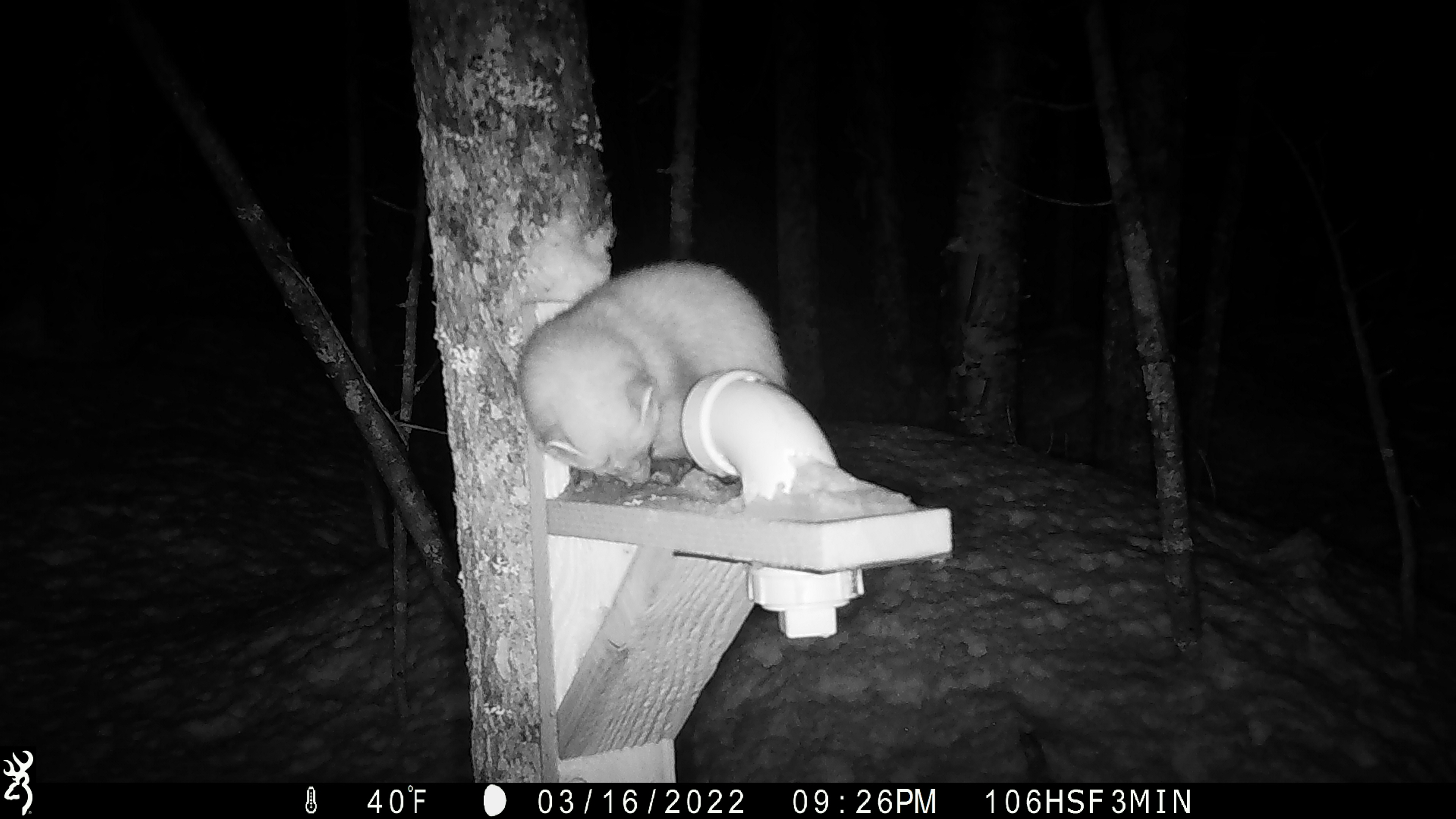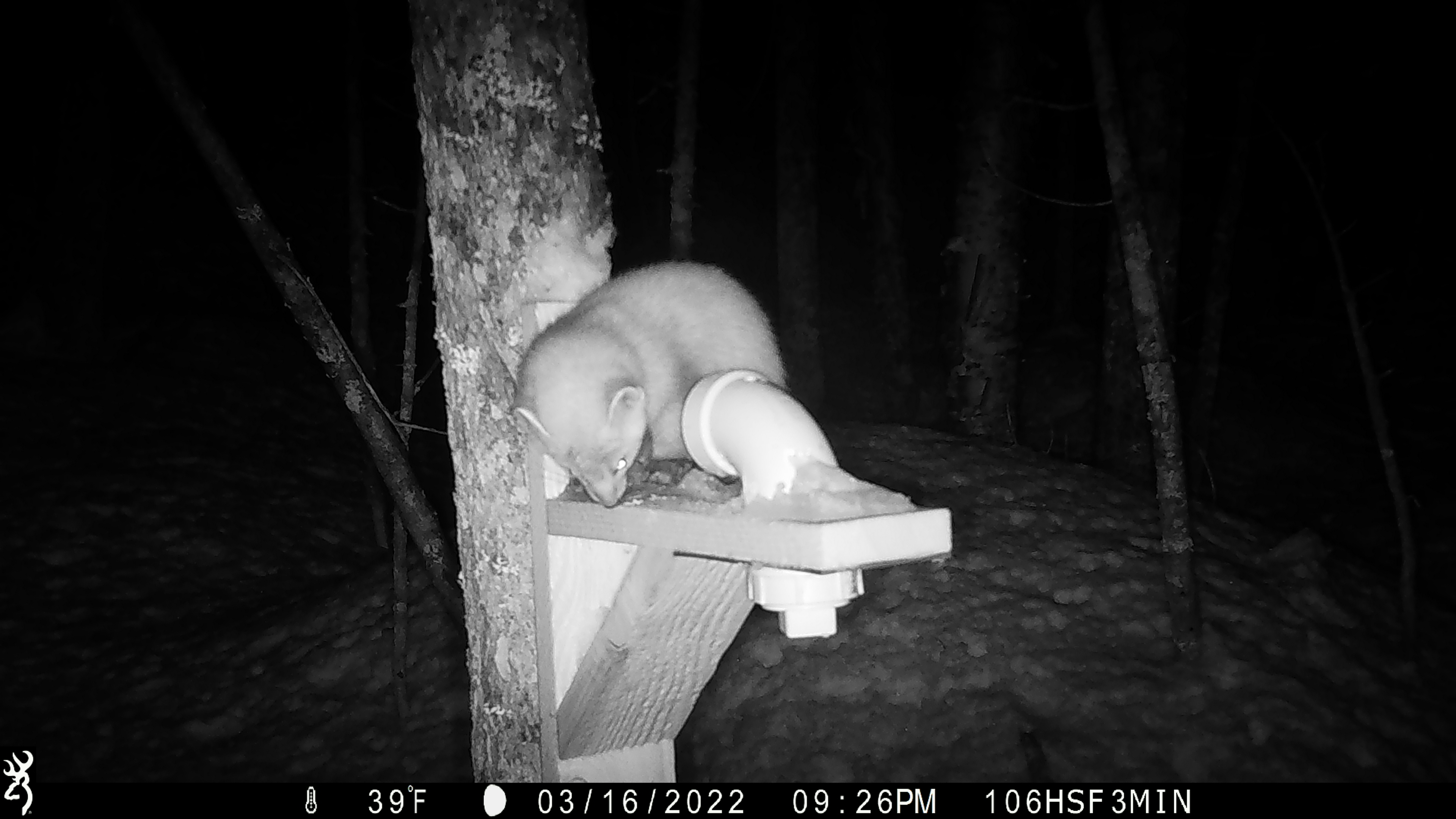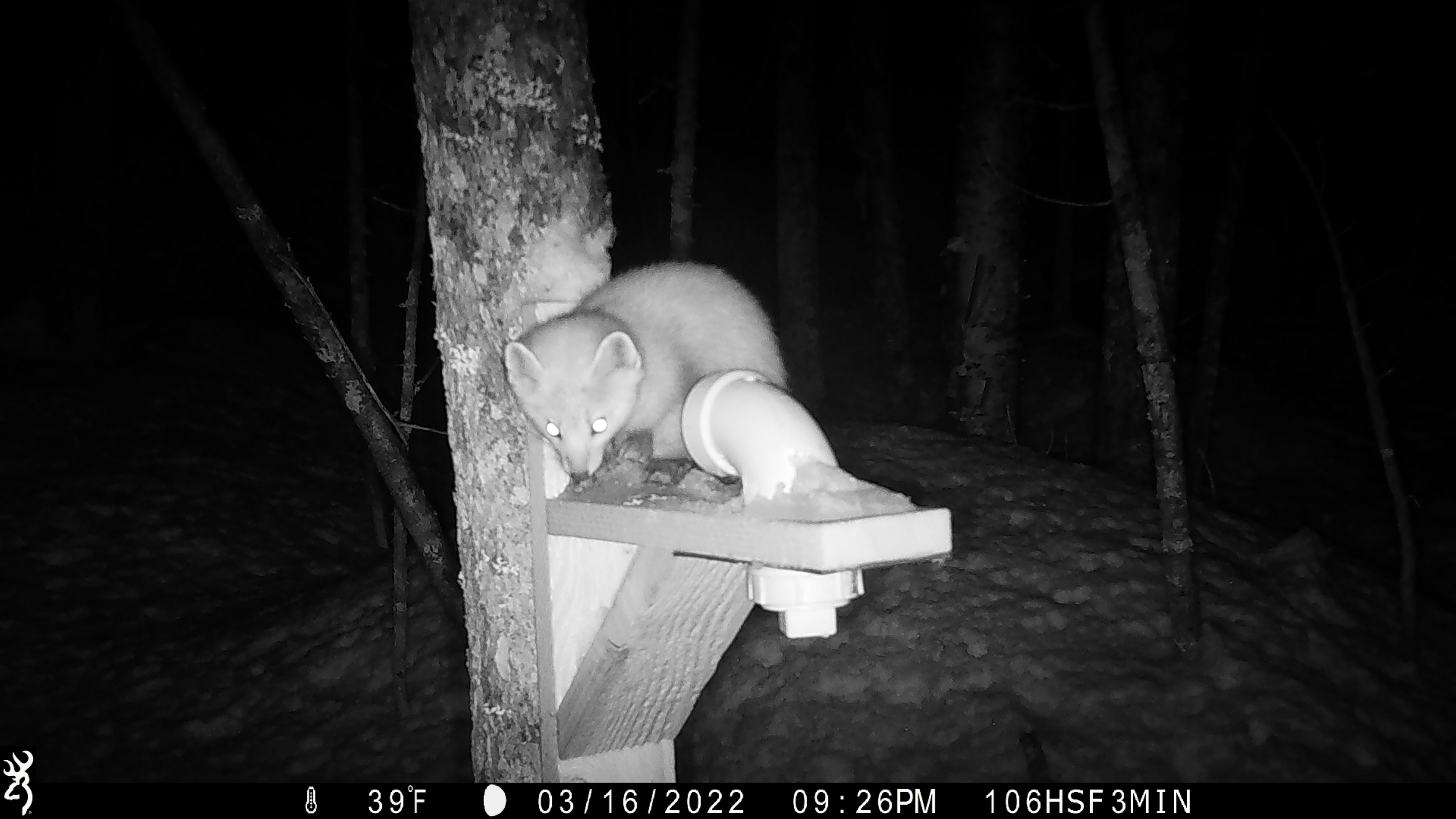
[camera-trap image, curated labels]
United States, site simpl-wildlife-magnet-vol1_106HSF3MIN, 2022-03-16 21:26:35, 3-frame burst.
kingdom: Animalia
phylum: Chordata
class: Mammalia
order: Carnivora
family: Mustelidae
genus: Martes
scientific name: Martes americana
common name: american marten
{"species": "american marten (Martes americana)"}